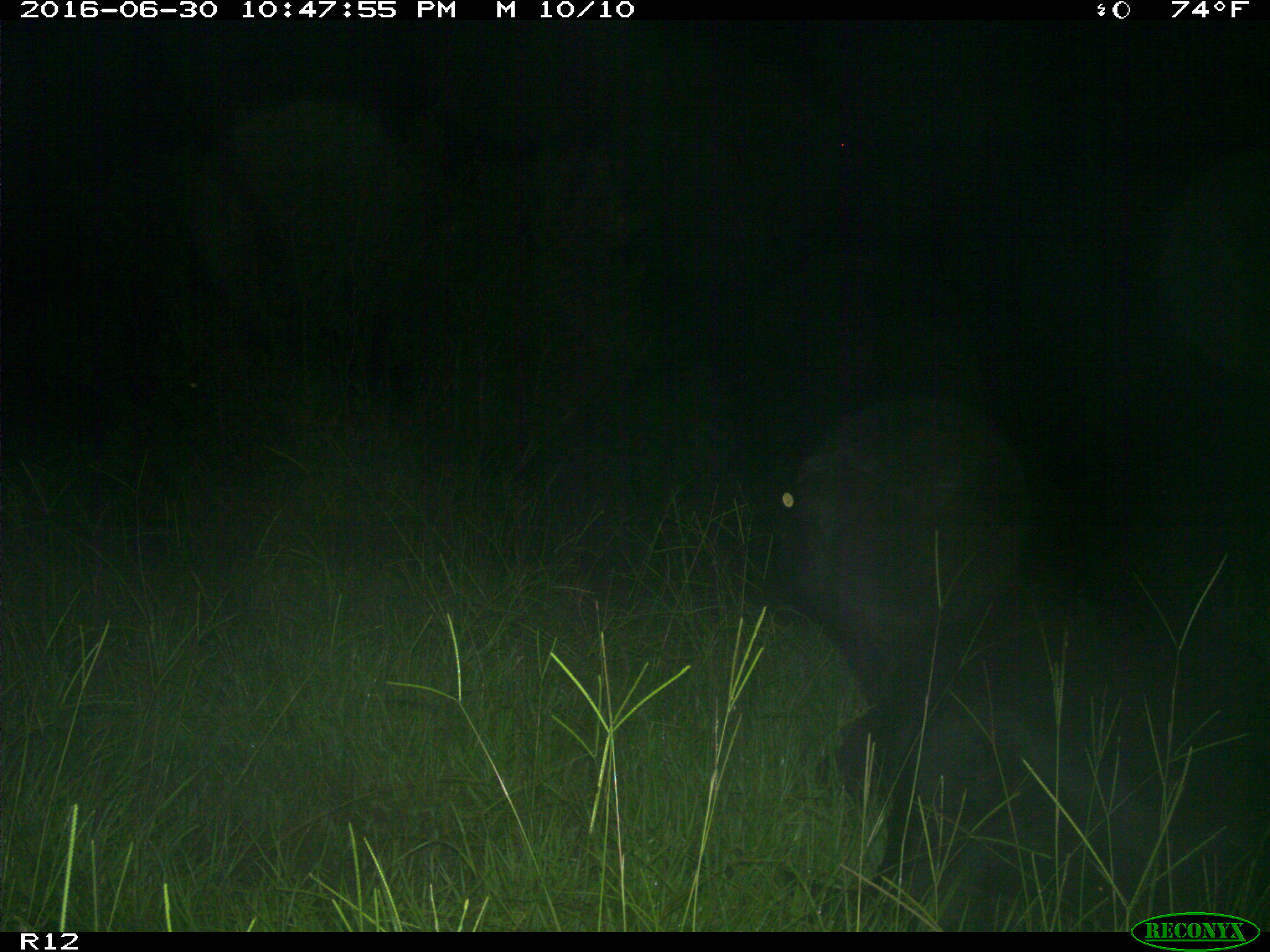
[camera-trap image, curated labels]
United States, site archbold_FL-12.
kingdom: Animalia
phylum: Chordata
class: Mammalia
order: Artiodactyla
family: Bovidae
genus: Bos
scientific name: Bos taurus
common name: domestic cow